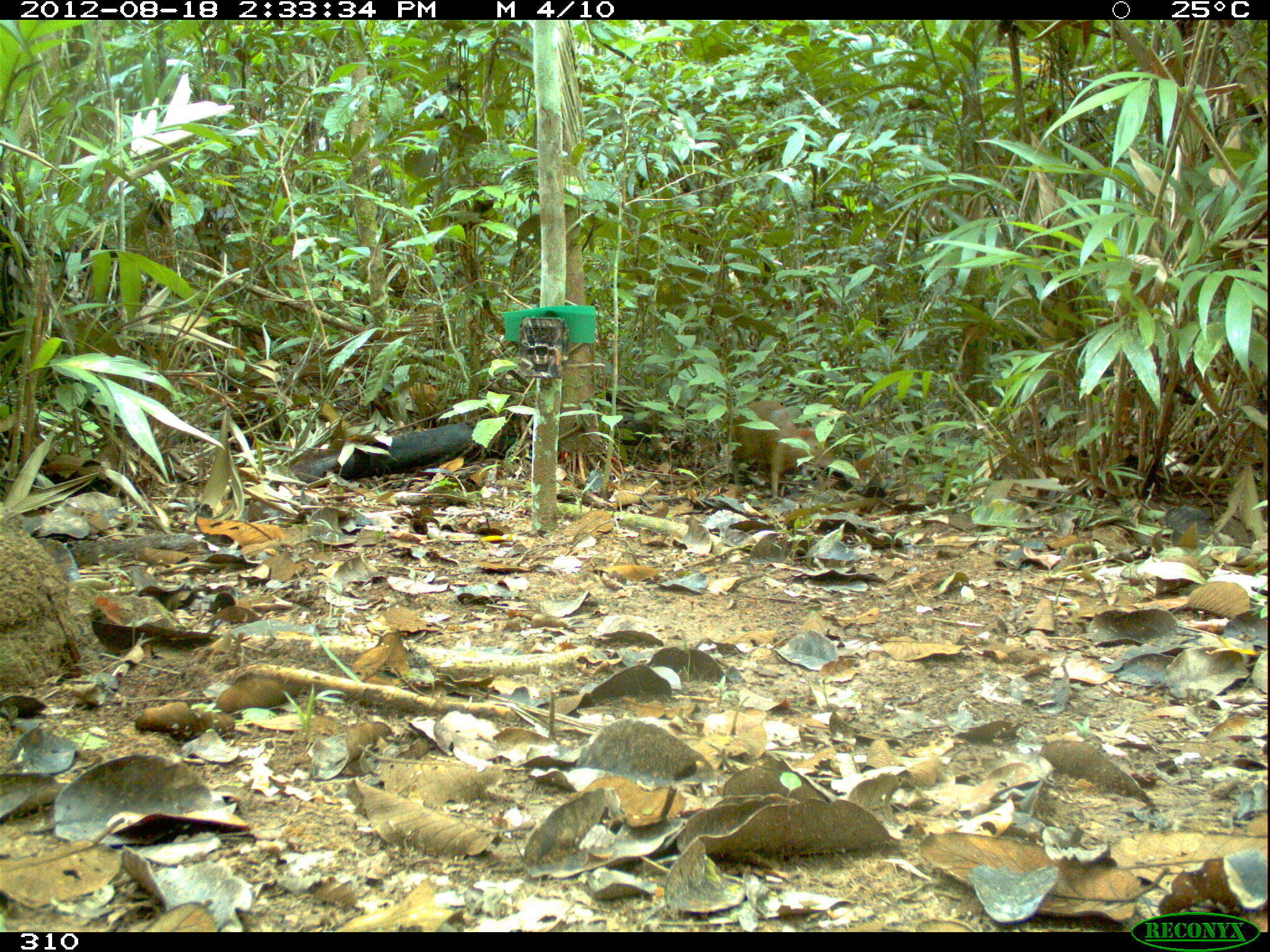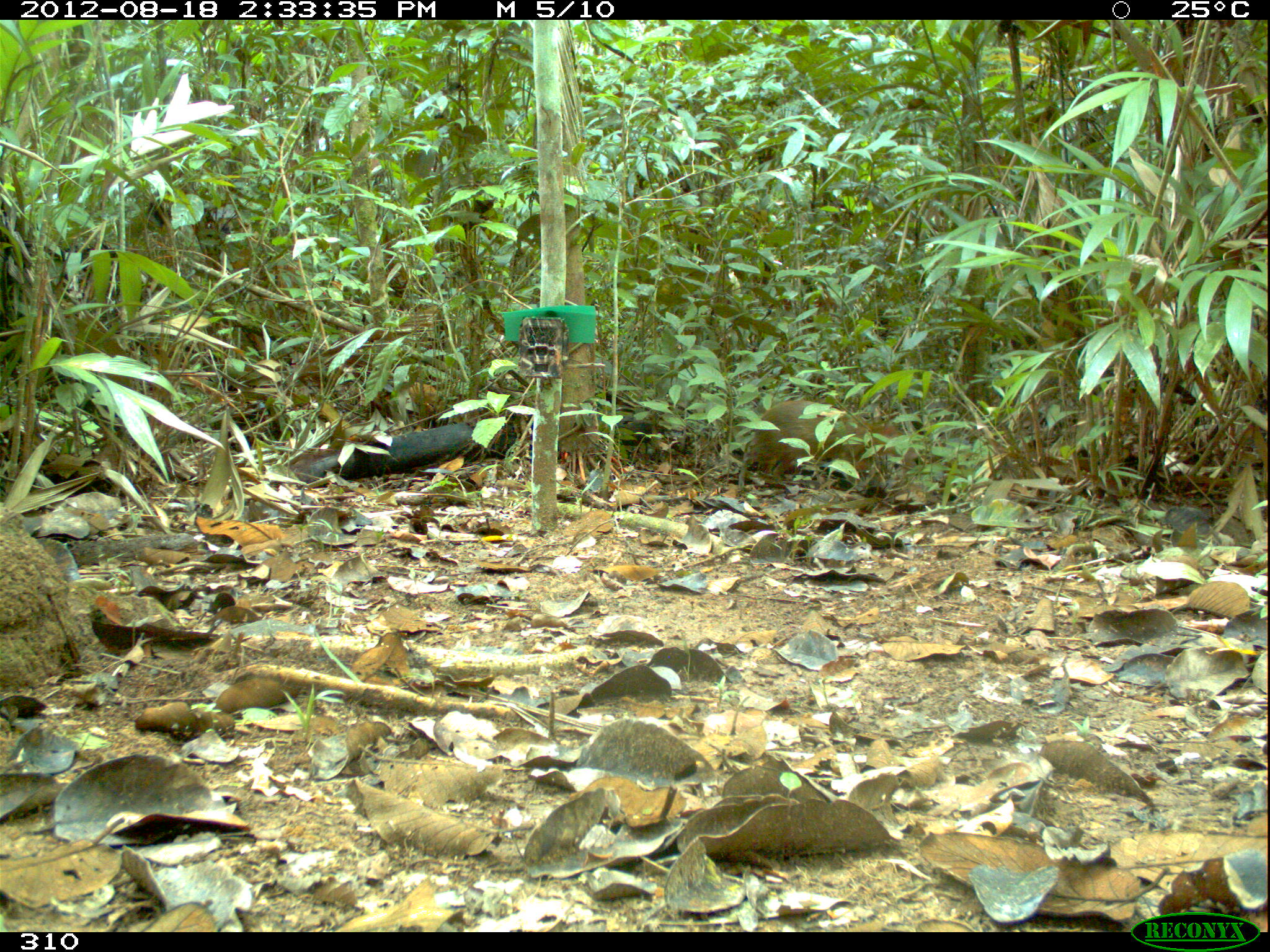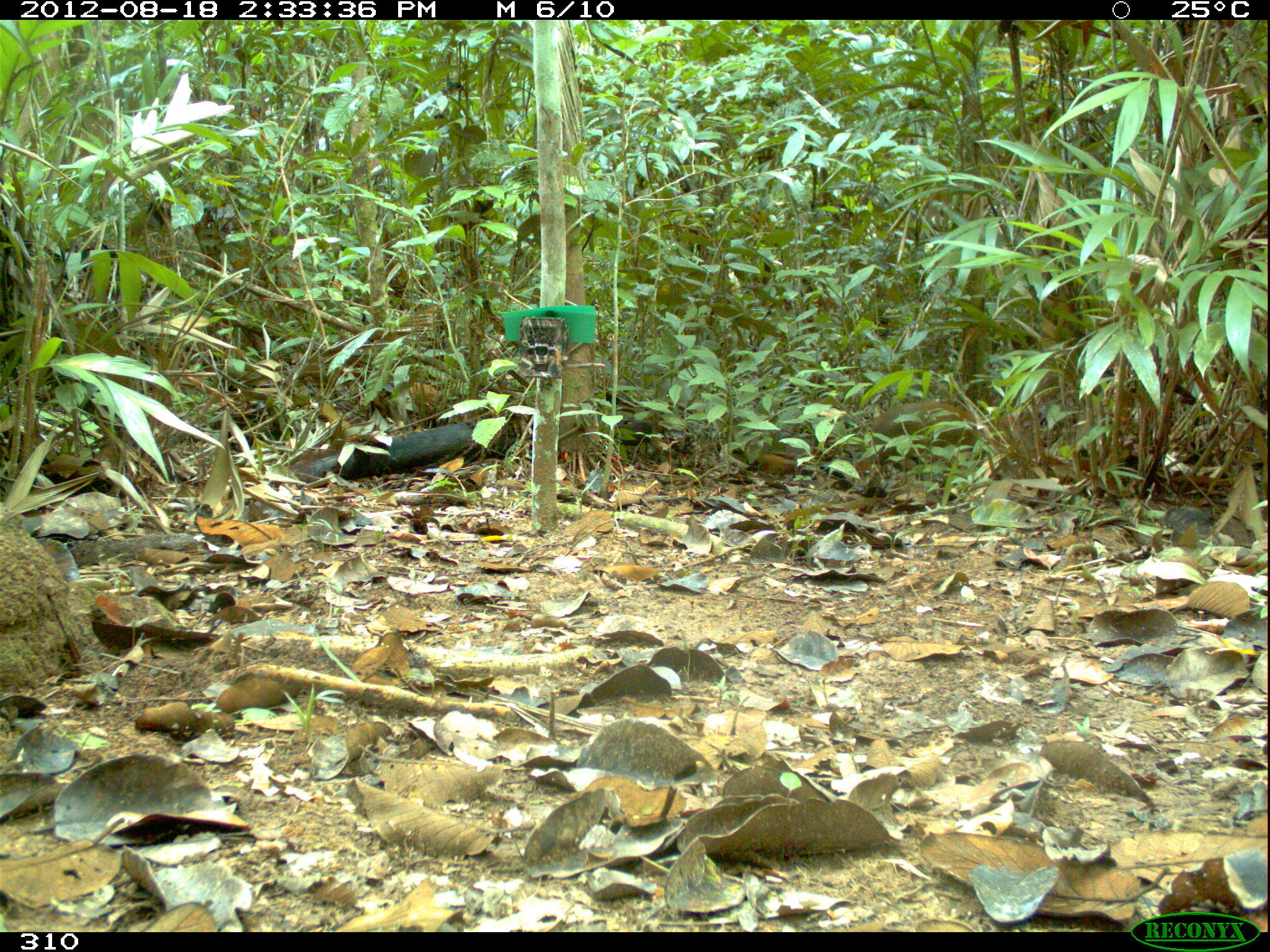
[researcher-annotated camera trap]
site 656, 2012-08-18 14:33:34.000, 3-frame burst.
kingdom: Animalia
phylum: Chordata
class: Mammalia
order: Rodentia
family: Dasyproctidae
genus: Dasyprocta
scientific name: Dasyprocta punctata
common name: central american agouti